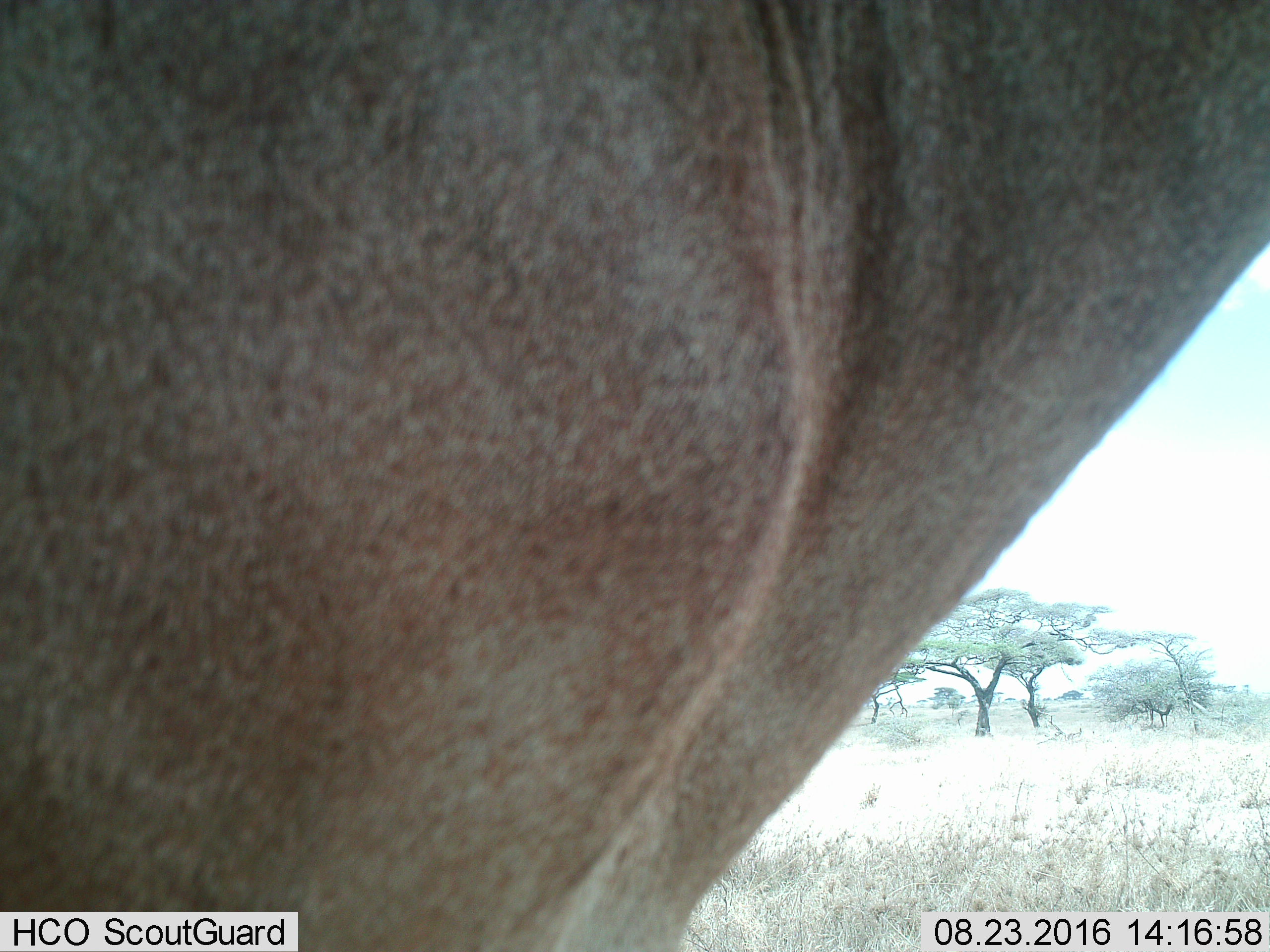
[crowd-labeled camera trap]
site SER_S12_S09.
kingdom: Animalia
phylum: Chordata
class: Mammalia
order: Artiodactyla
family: Bovidae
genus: Alcelaphus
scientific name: Alcelaphus buselaphus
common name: hartebeest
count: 1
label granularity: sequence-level